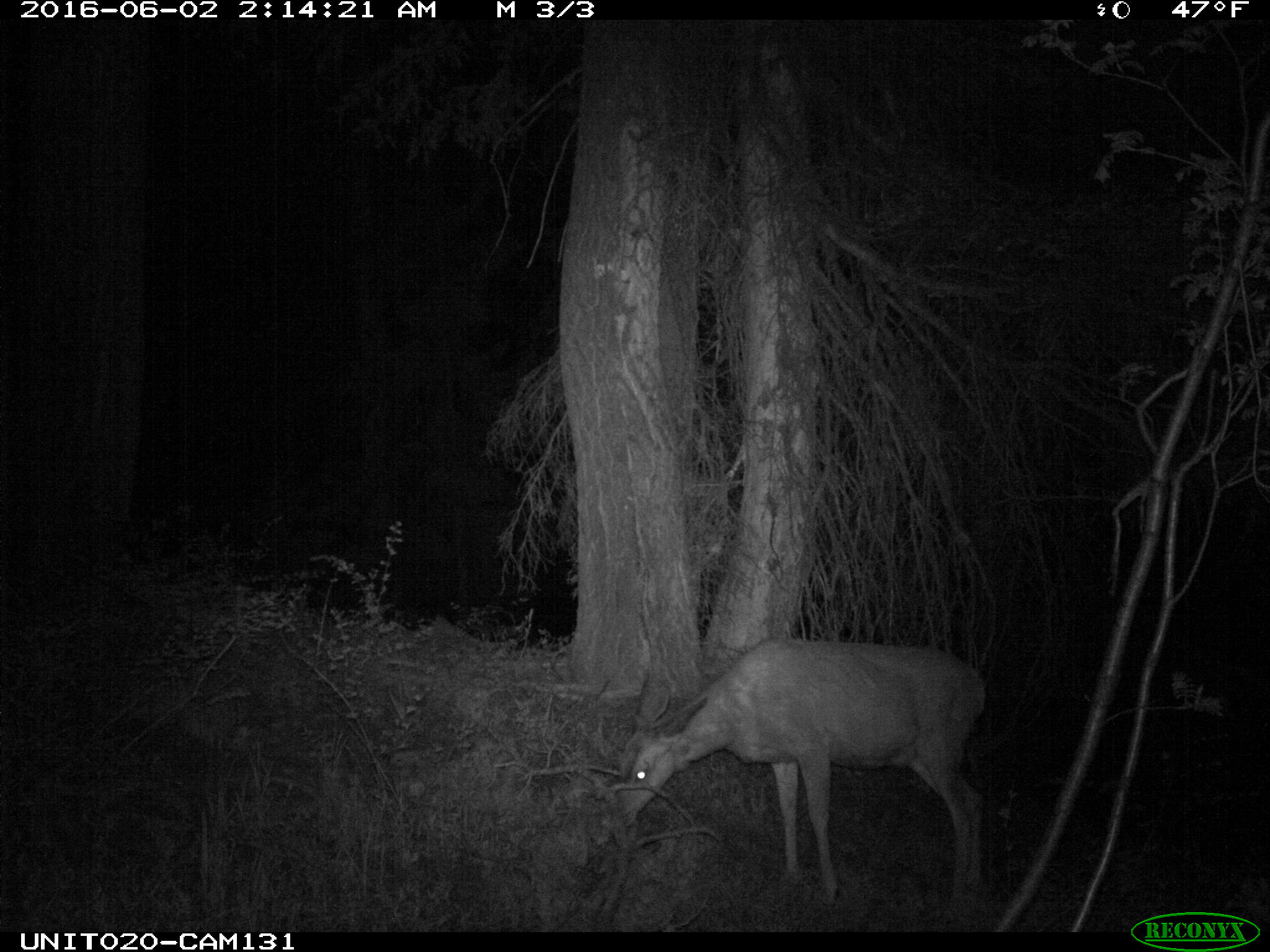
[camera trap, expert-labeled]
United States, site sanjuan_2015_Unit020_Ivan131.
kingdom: Animalia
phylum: Chordata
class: Mammalia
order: Artiodactyla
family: Cervidae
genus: Odocoileus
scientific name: Odocoileus hemionus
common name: mule deer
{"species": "Odocoileus hemionus (mule deer)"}